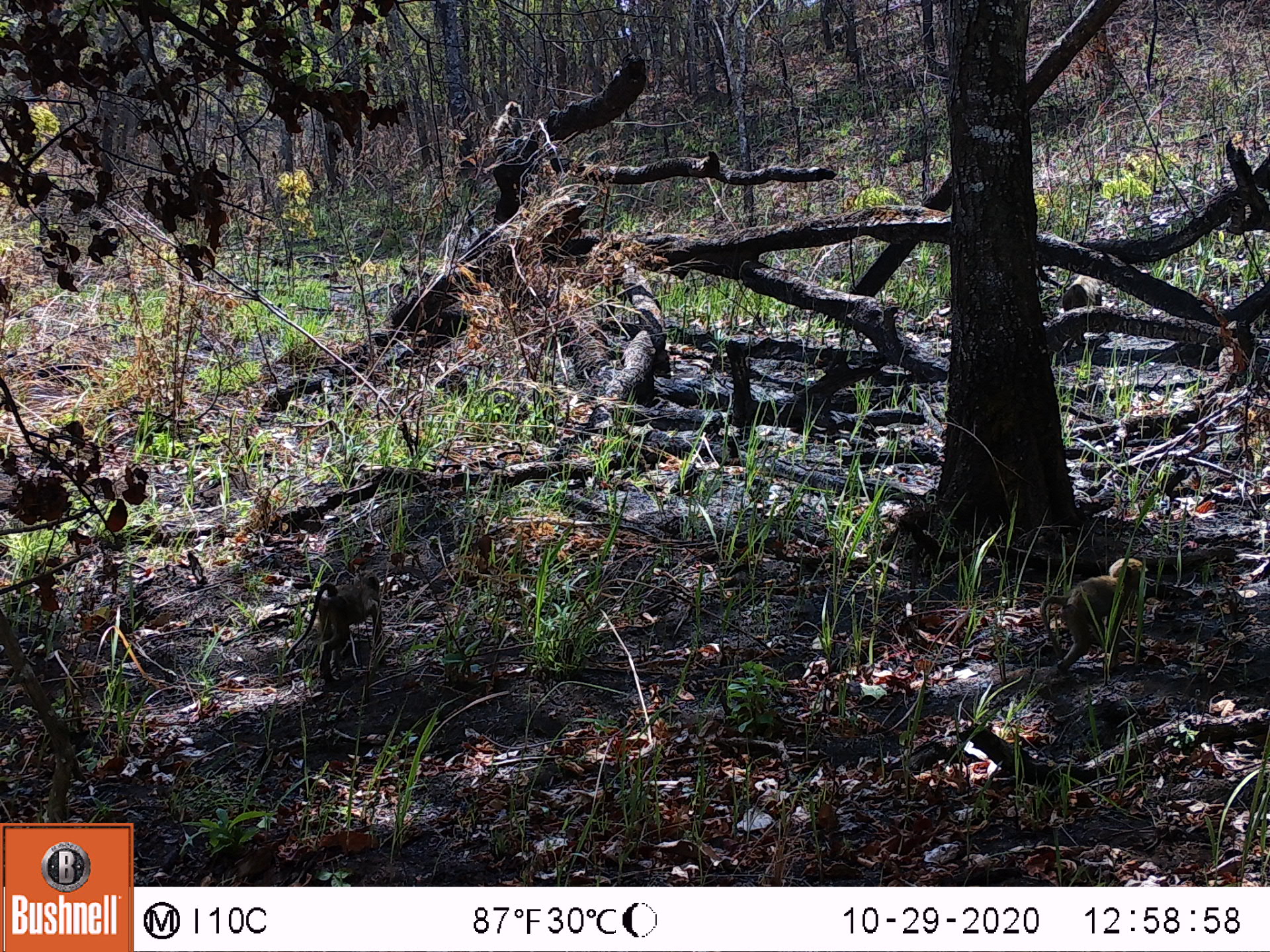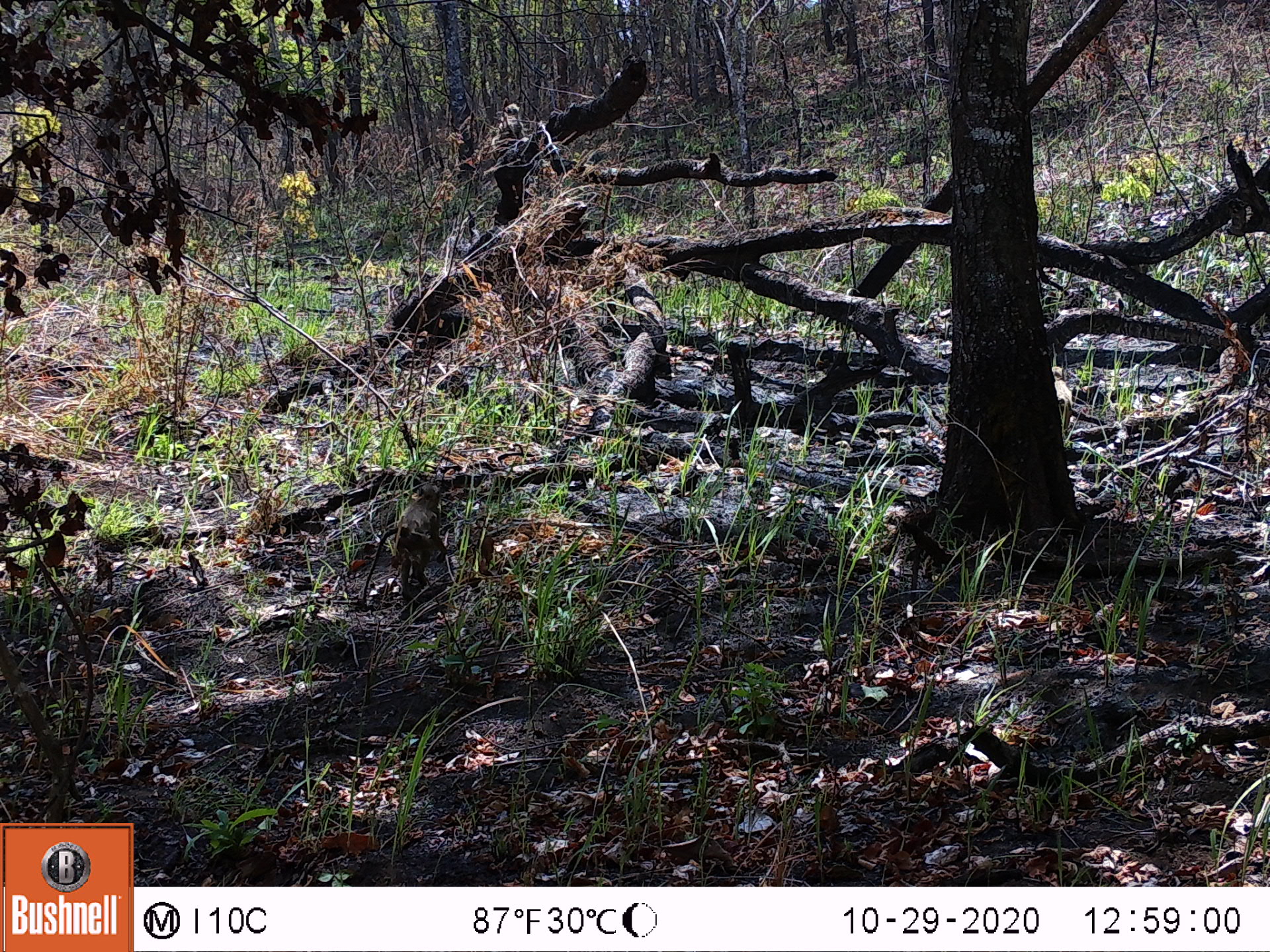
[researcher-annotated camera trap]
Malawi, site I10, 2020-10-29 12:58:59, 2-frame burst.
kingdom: Animalia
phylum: Chordata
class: Mammalia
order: Primates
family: Cercopithecidae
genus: Papio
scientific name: Papio cynocephalus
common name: yellow baboon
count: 2